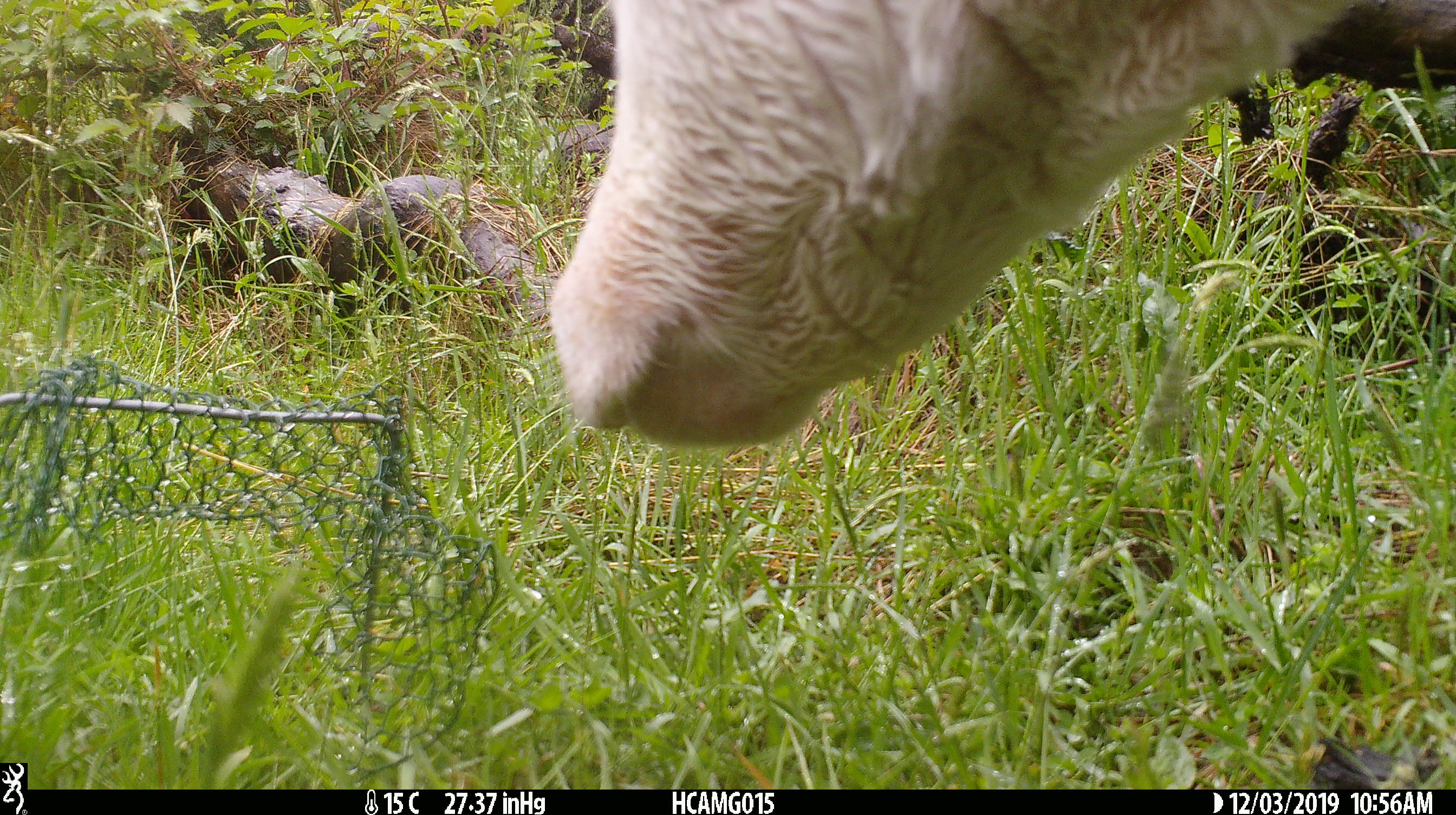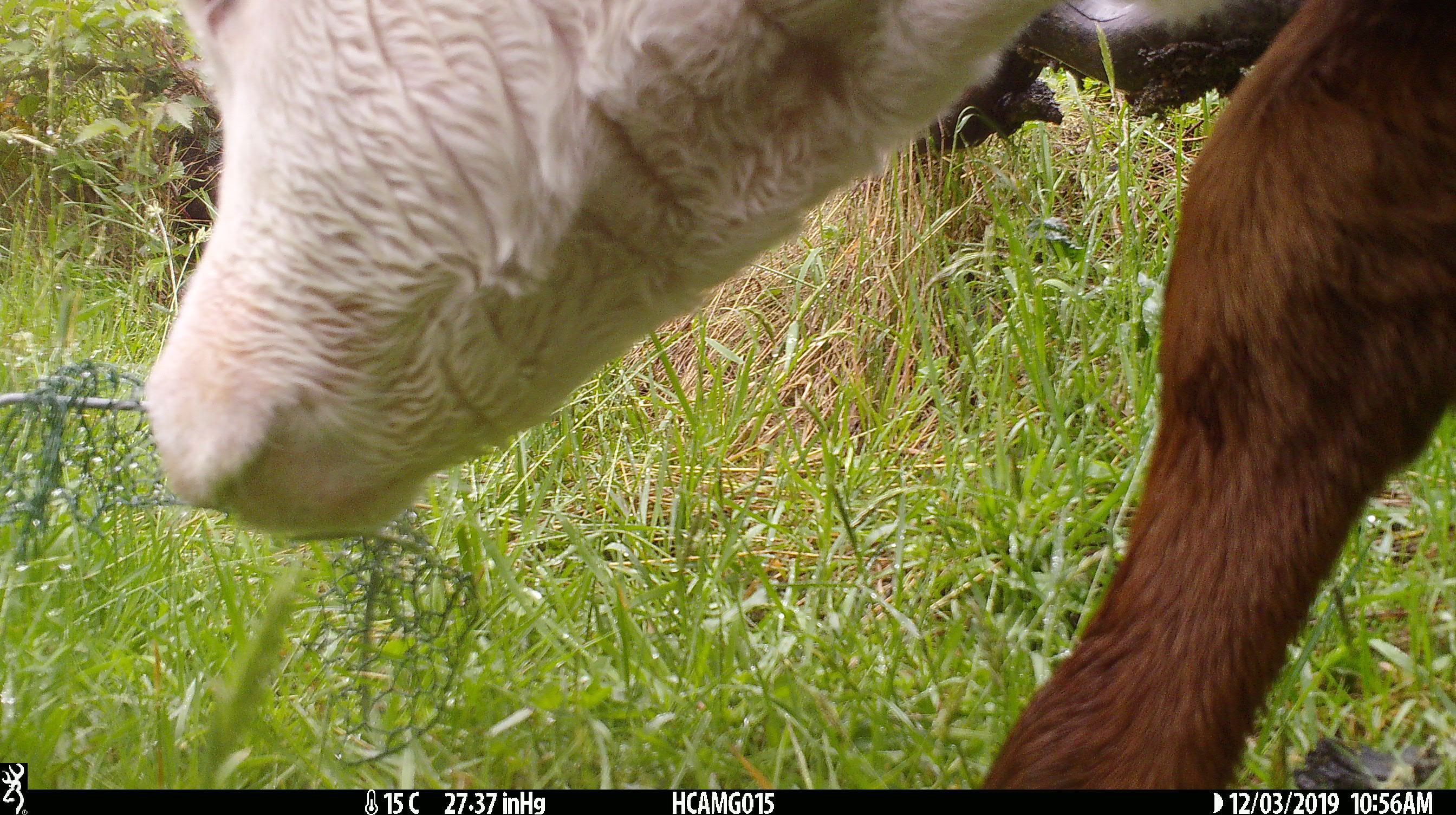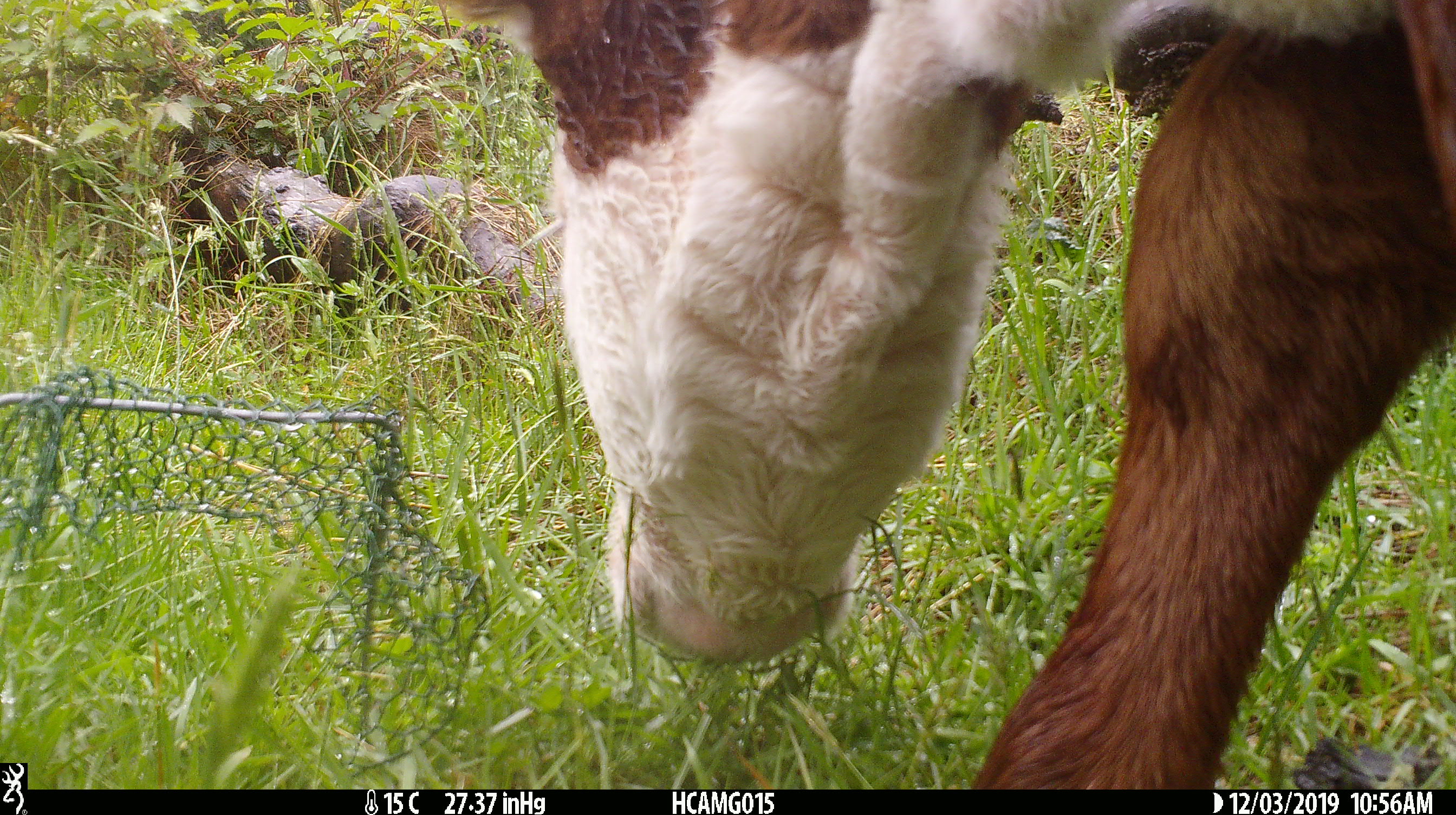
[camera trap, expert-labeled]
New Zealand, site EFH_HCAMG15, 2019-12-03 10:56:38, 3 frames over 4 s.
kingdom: Animalia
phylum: Chordata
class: Mammalia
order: Artiodactyla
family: Bovidae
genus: Bos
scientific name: Bos taurus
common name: domestic cow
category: cow